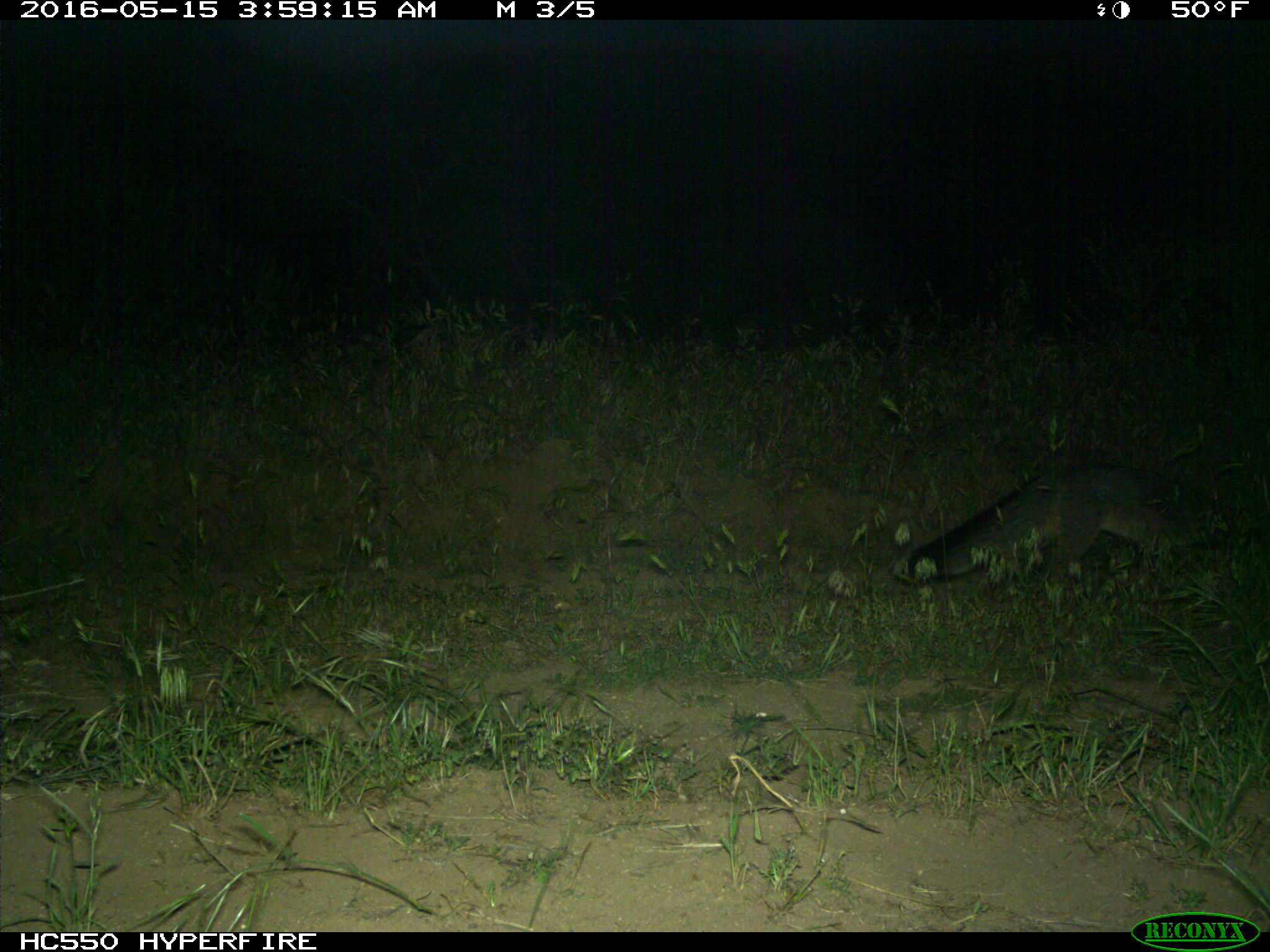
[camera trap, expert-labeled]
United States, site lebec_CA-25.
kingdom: Animalia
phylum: Chordata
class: Mammalia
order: Carnivora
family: Canidae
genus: Urocyon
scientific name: Urocyon cinereoargenteus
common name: gray fox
Urocyon cinereoargenteus (gray fox).